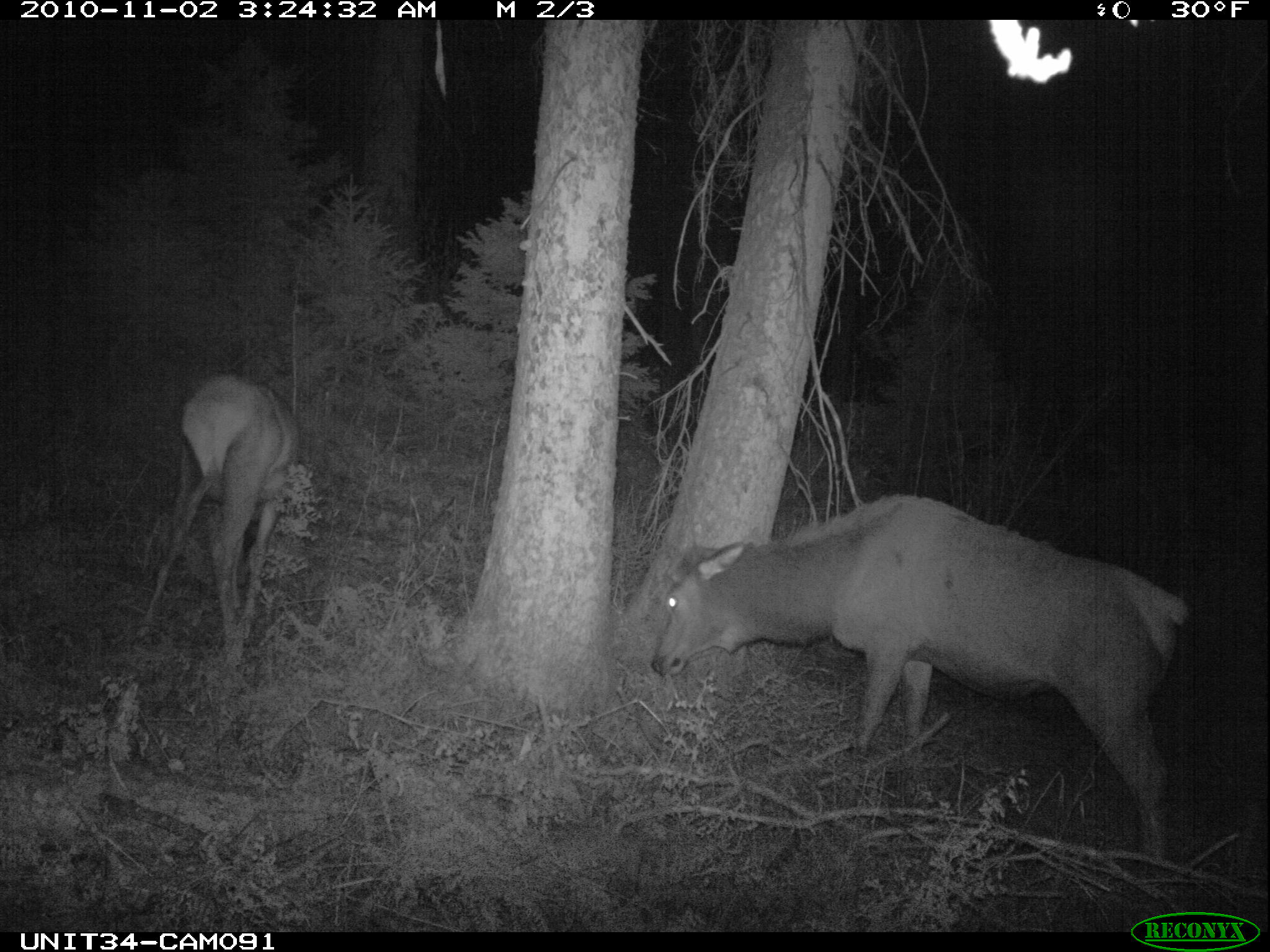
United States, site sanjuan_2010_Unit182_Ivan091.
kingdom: Animalia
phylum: Chordata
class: Mammalia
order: Artiodactyla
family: Cervidae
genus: Cervus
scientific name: Cervus elaphus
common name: red deer